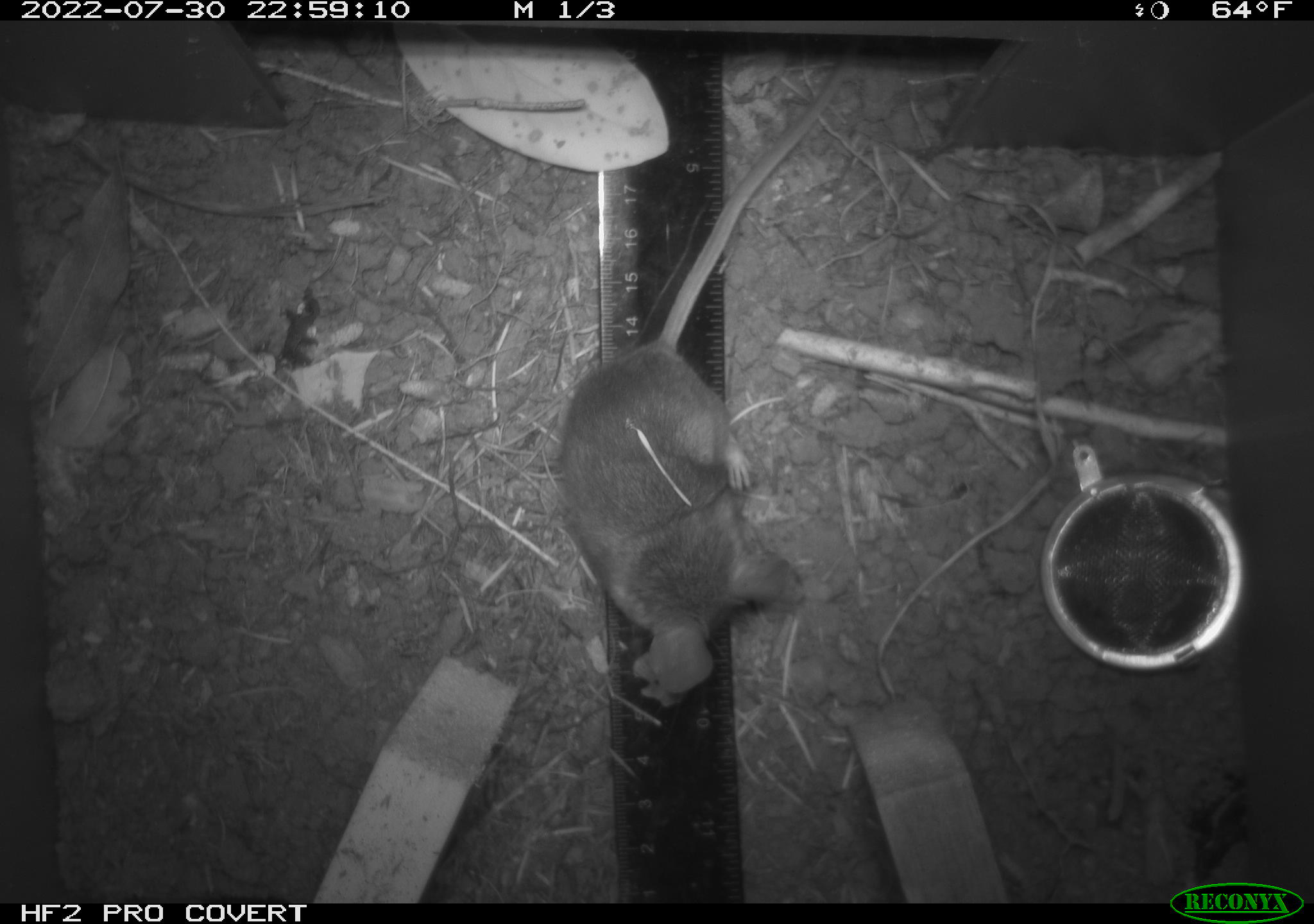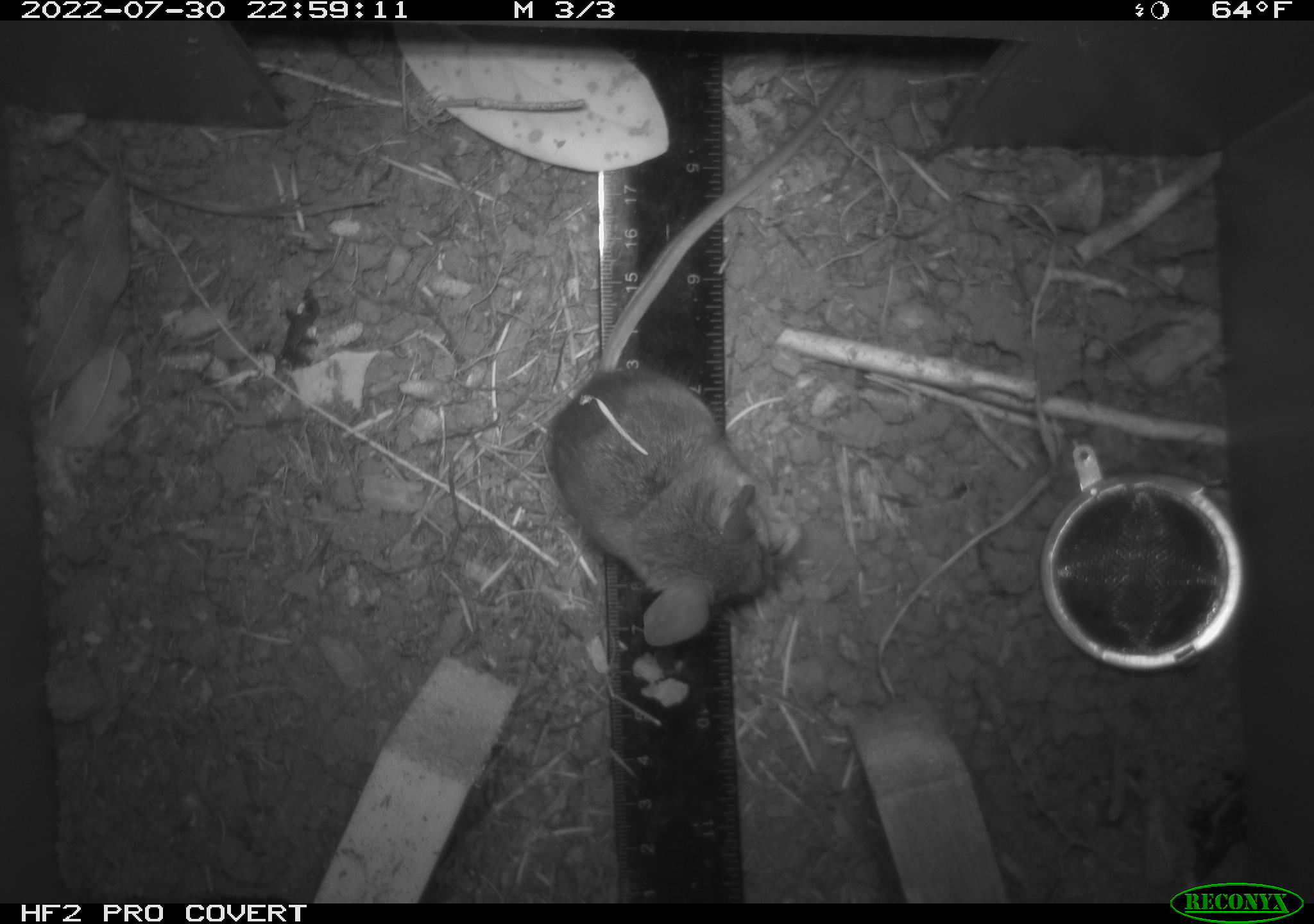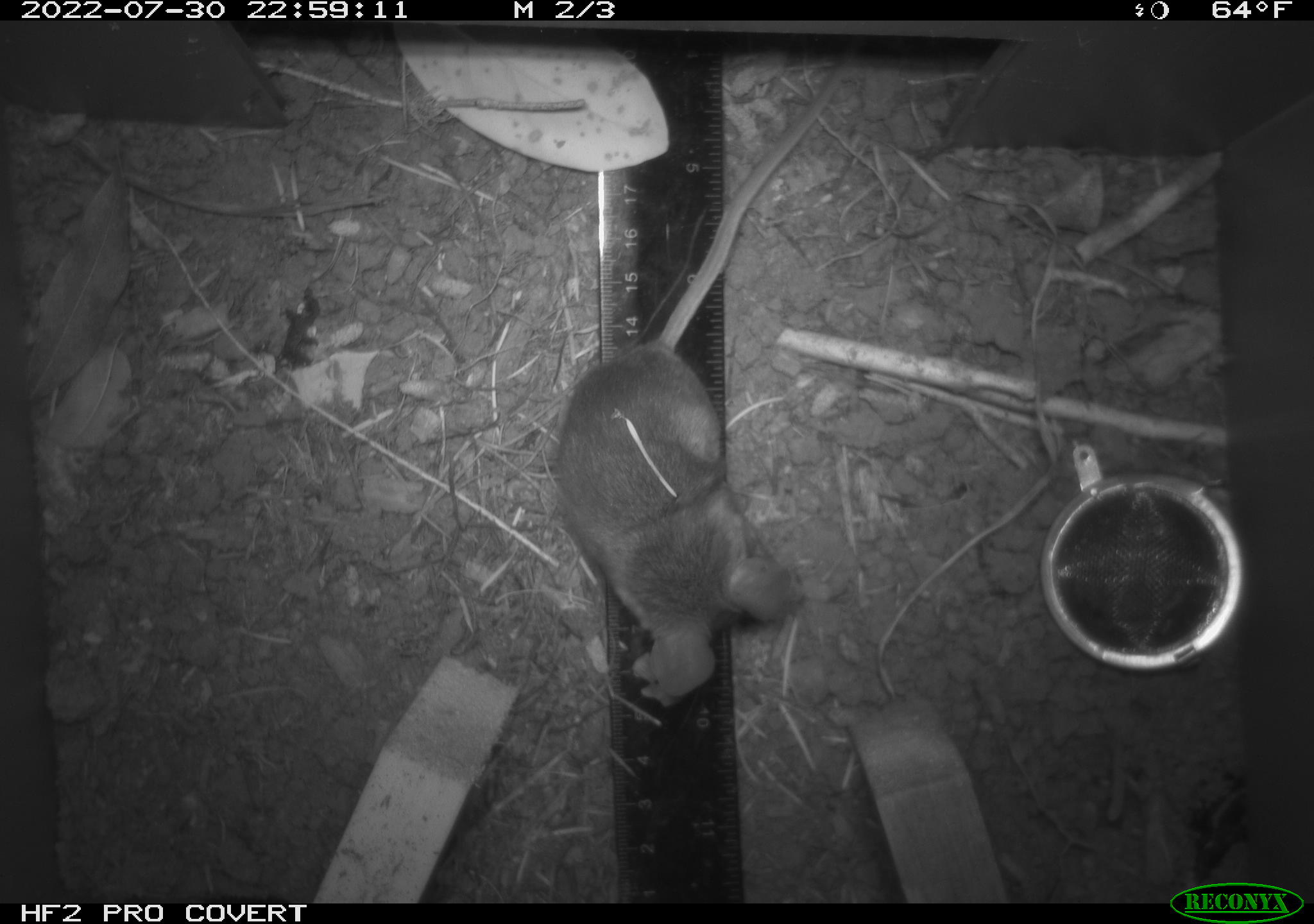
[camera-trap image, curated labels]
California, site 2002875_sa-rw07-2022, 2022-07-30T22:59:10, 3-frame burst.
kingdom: Animalia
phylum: Chordata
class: Mammalia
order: Rodentia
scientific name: Rodentia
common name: mouse species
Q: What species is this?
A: Mouse species (Rodentia).